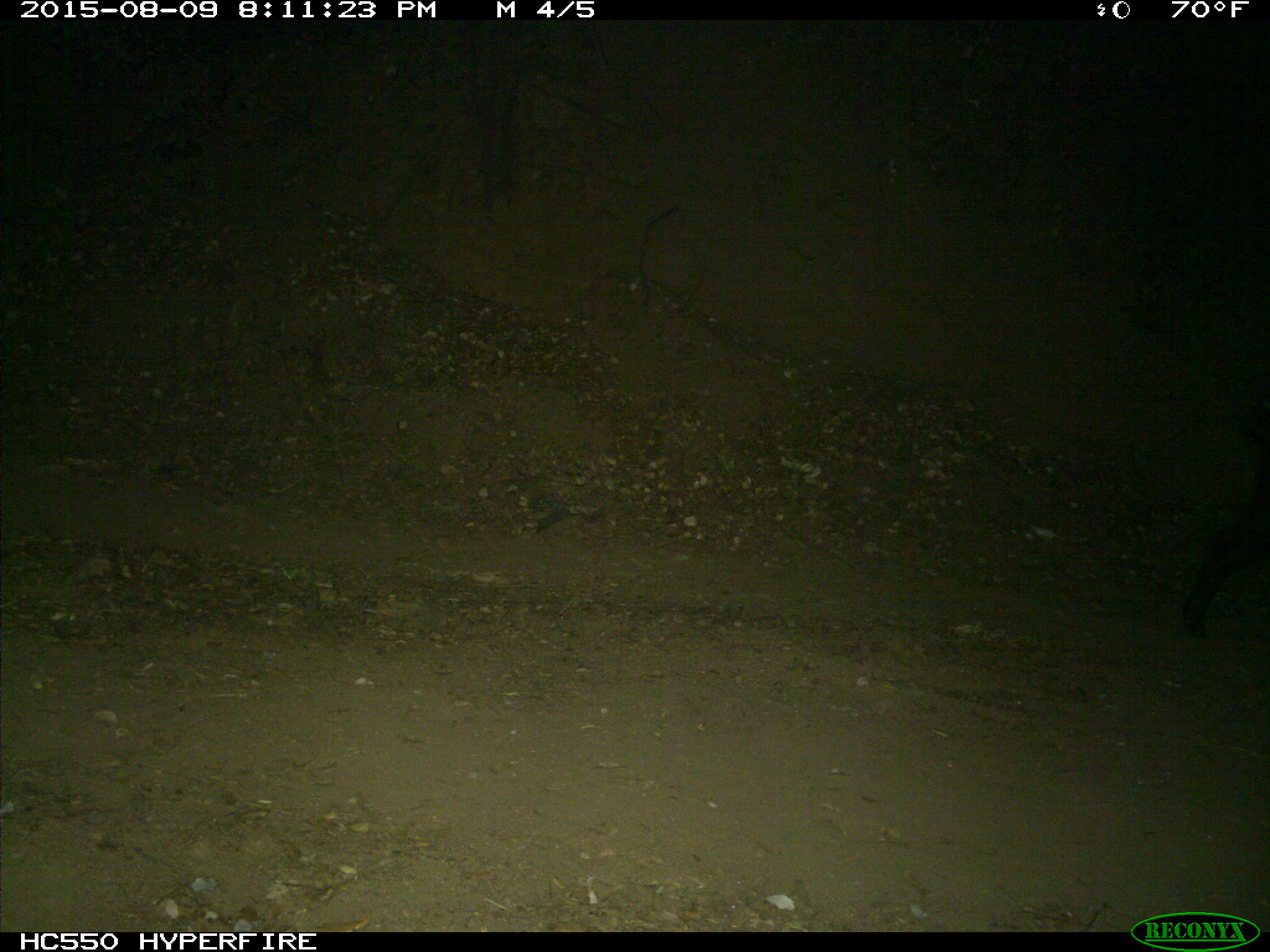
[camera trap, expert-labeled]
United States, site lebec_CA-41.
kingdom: Animalia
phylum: Chordata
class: Mammalia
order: Artiodactyla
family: Suidae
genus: Sus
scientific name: Sus scrofa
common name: wild boar